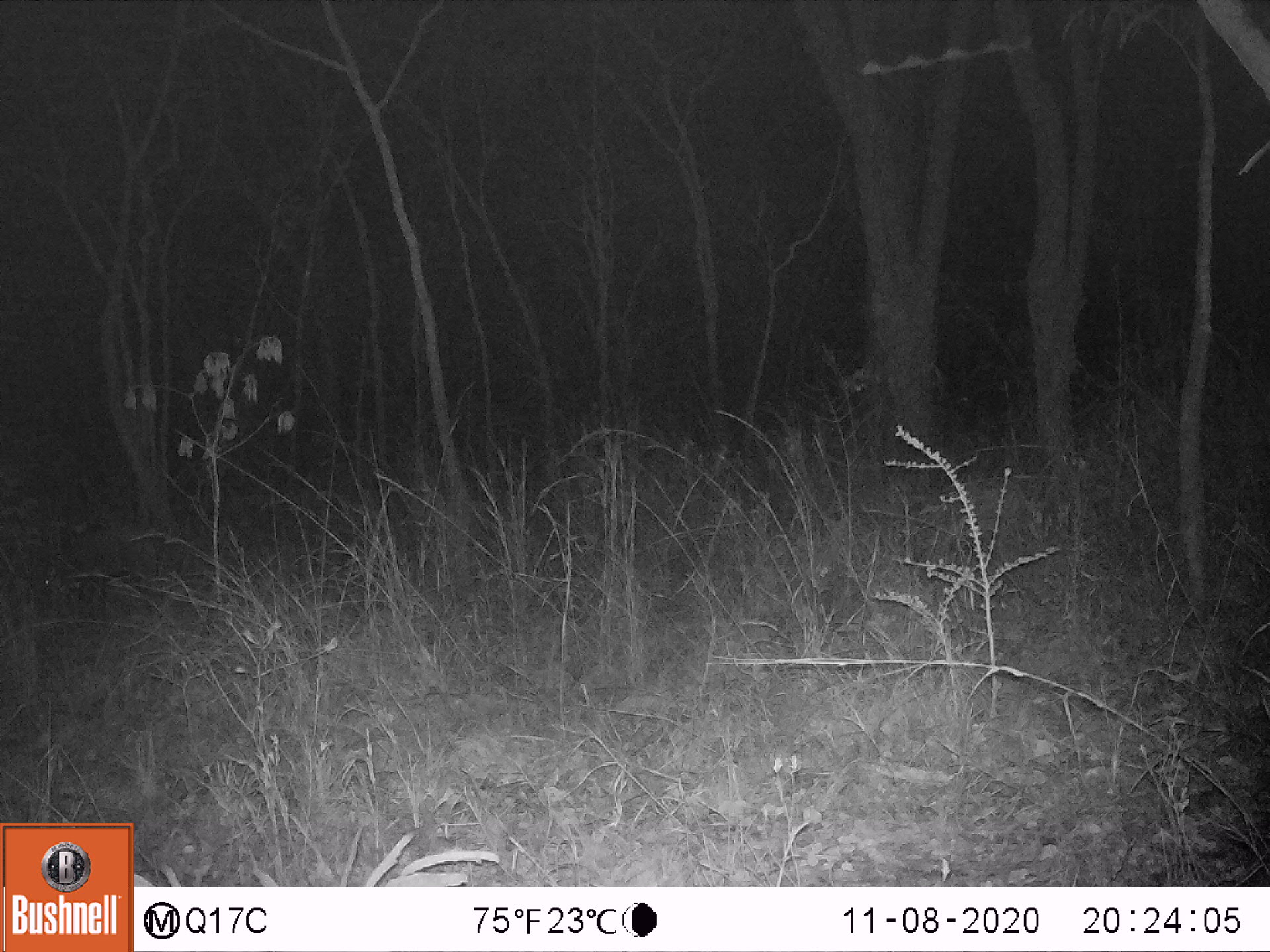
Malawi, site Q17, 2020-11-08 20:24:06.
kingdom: Animalia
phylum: Chordata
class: Mammalia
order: Artiodactyla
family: Suidae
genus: Potamochoerus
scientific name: Potamochoerus larvatus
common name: bushpig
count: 1